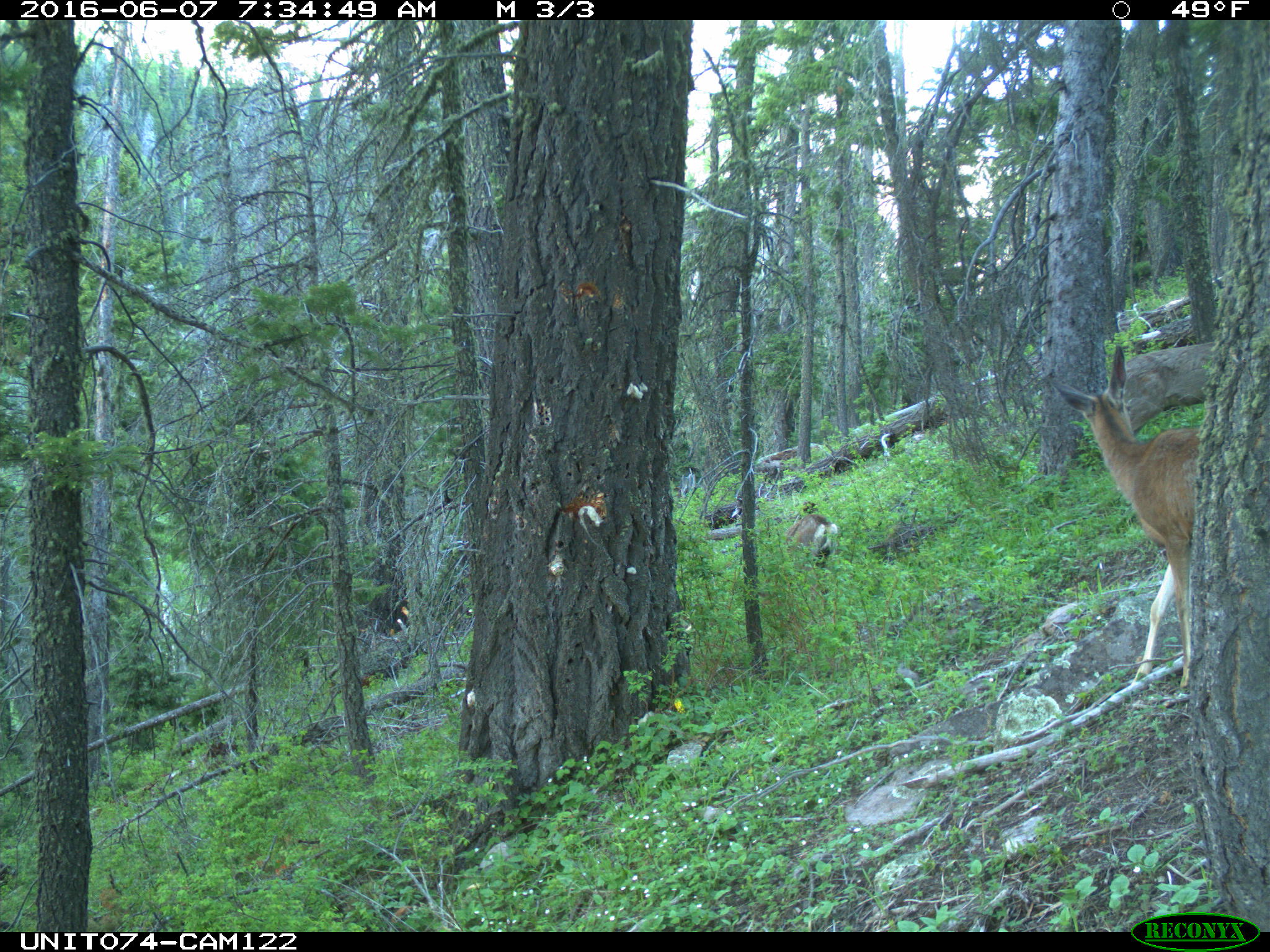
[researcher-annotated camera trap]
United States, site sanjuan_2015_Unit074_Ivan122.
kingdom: Animalia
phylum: Chordata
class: Mammalia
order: Artiodactyla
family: Cervidae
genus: Odocoileus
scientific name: Odocoileus hemionus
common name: mule deer